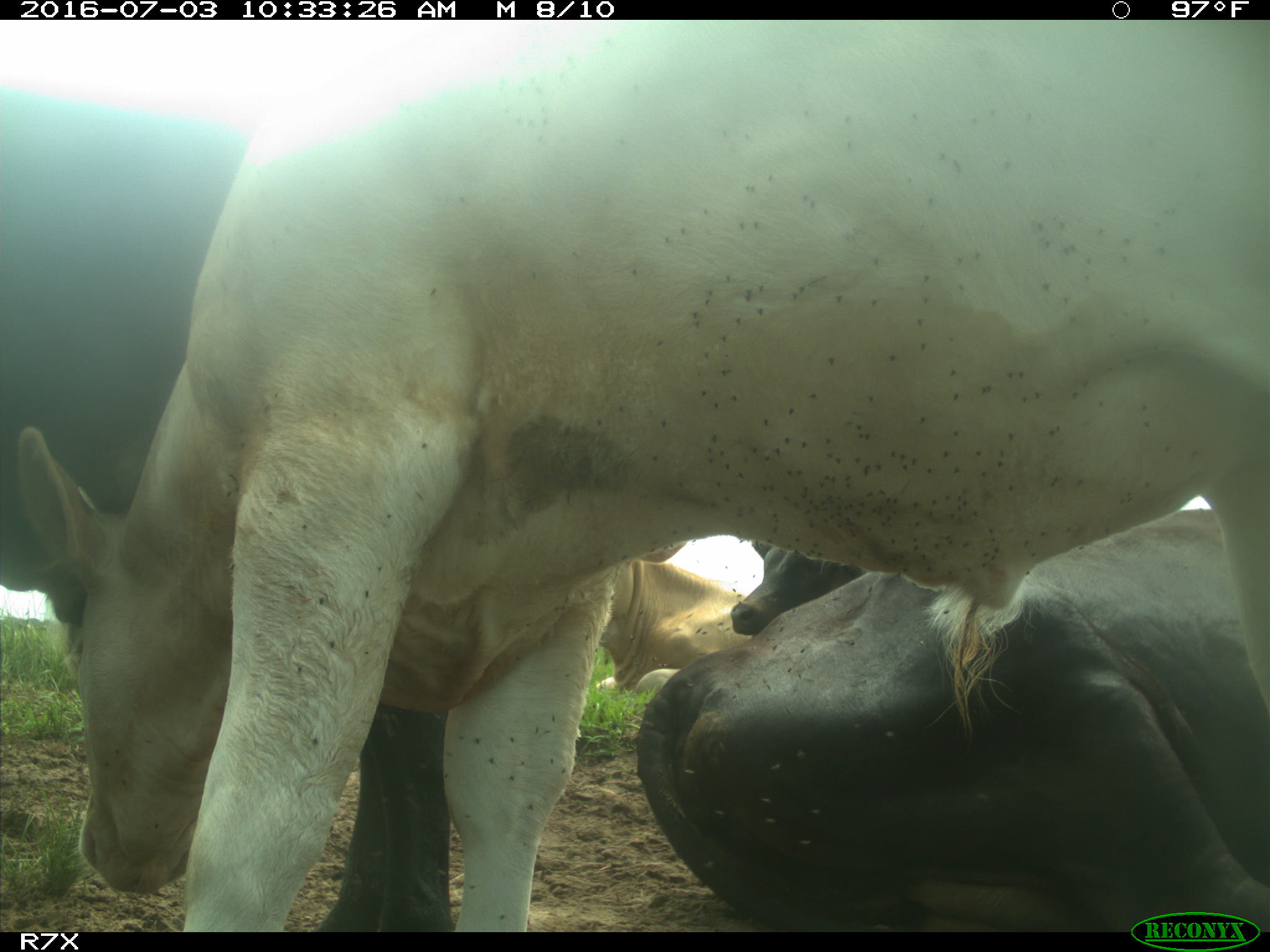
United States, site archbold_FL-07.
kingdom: Animalia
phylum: Chordata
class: Mammalia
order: Artiodactyla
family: Bovidae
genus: Bos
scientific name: Bos taurus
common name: domestic cow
Bos taurus (domestic cow).